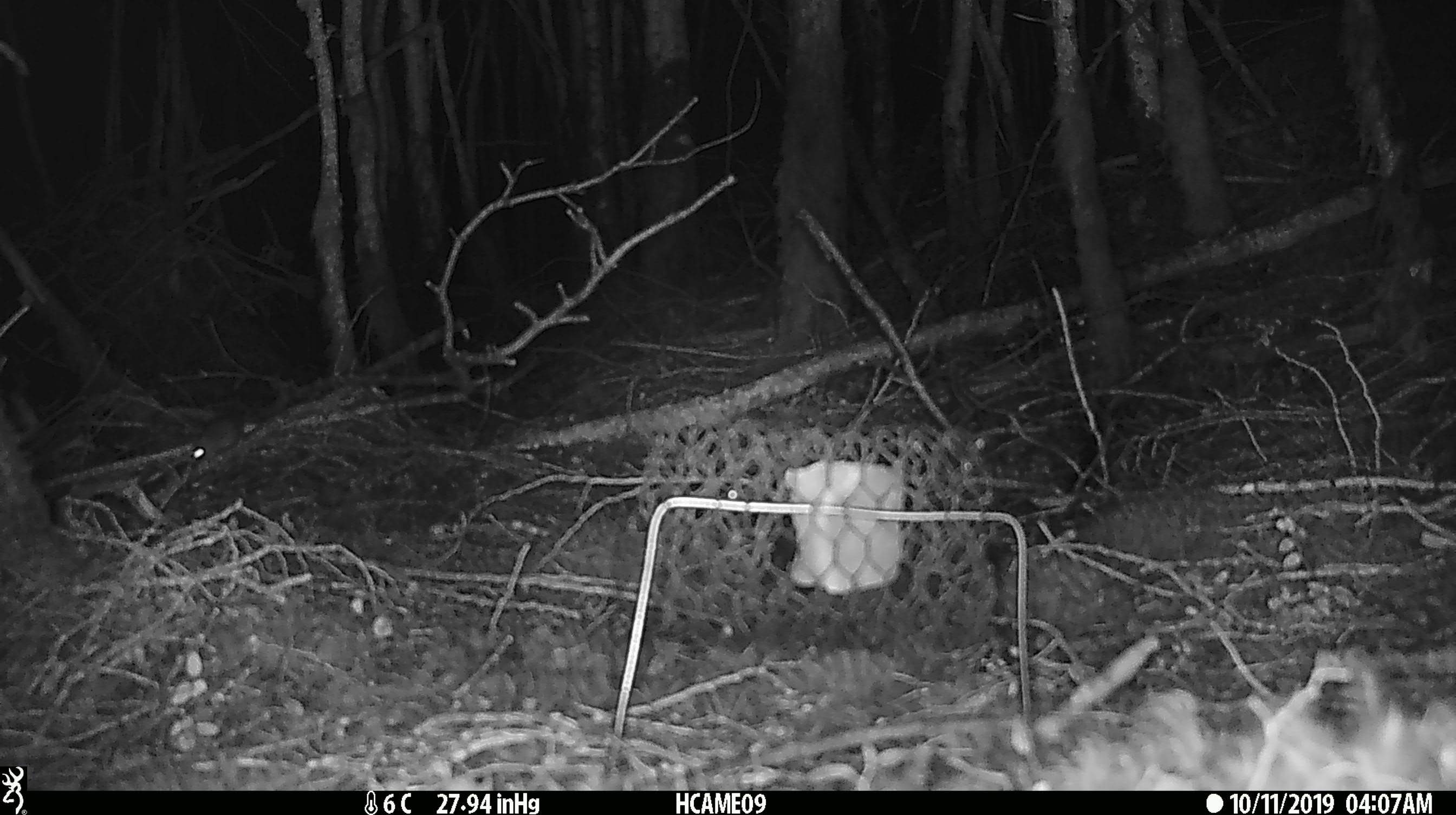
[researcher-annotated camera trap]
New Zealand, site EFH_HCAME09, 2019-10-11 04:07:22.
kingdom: Animalia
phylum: Chordata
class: Mammalia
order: Rodentia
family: Muridae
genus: Mus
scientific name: Mus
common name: mouse